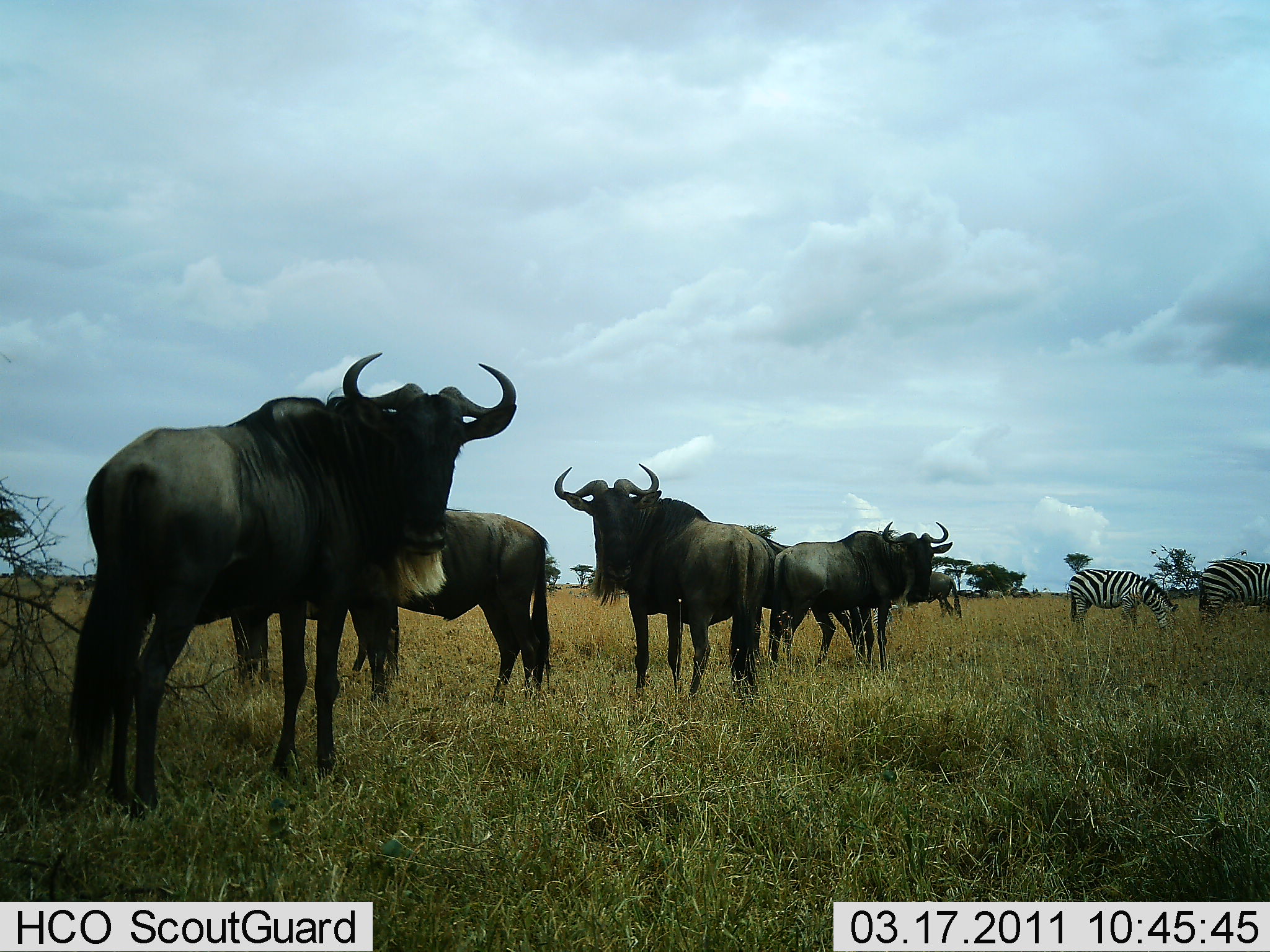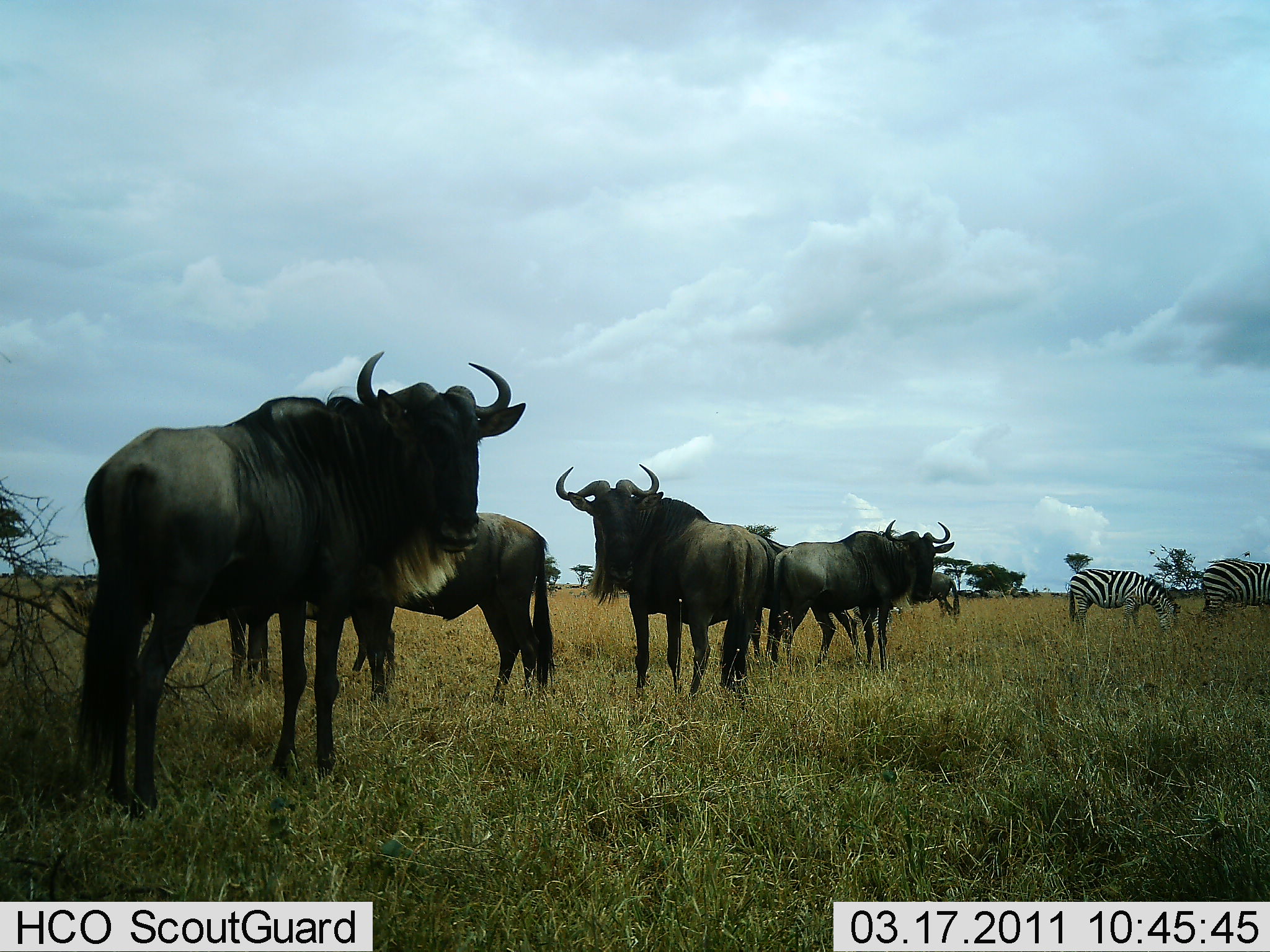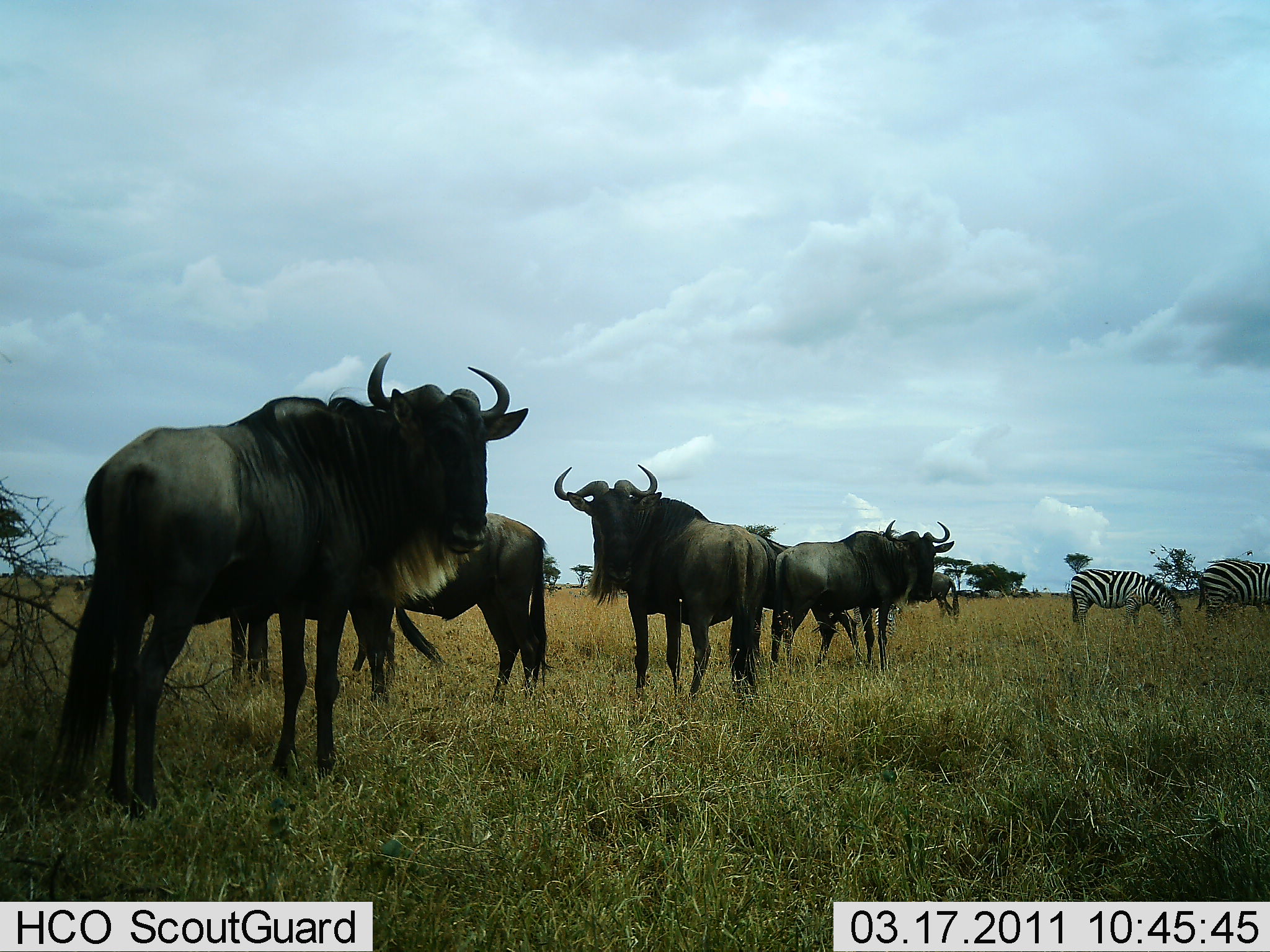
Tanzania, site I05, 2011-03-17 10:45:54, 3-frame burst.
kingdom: Animalia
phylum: Chordata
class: Mammalia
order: Artiodactyla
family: Bovidae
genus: Connochaetes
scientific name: Connochaetes taurinus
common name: blue wildebeest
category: wildebeest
Wildebeest (blue wildebeest) (Connochaetes taurinus), count 7. Behavior (volunteer vote fractions): standing 100%, resting 9%, moving 0%, interacting 0%. Young present (vote fraction): 0%. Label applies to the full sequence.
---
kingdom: Animalia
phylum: Chordata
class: Mammalia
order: Perissodactyla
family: Equidae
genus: Equus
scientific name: Equus quagga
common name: plains zebra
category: zebra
Zebra (plains zebra) (Equus quagga), count 2. Behavior (volunteer vote fractions): standing 45%, resting 9%, moving 0%, interacting 0%. Young present (vote fraction): 0%. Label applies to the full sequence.